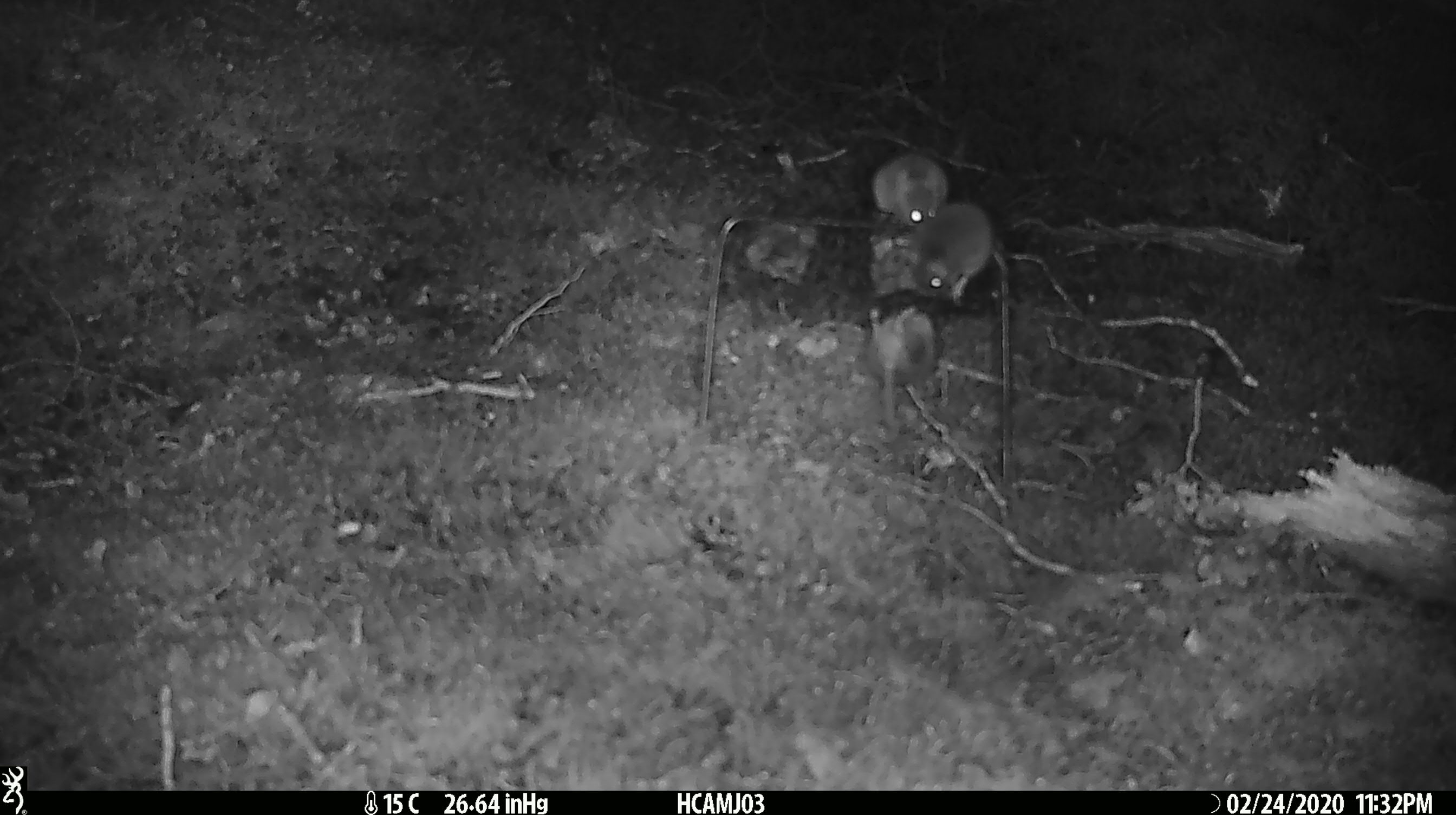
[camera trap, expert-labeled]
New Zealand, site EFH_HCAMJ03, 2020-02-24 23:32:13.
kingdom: Animalia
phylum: Chordata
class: Mammalia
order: Rodentia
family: Muridae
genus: Mus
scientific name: Mus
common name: mouse